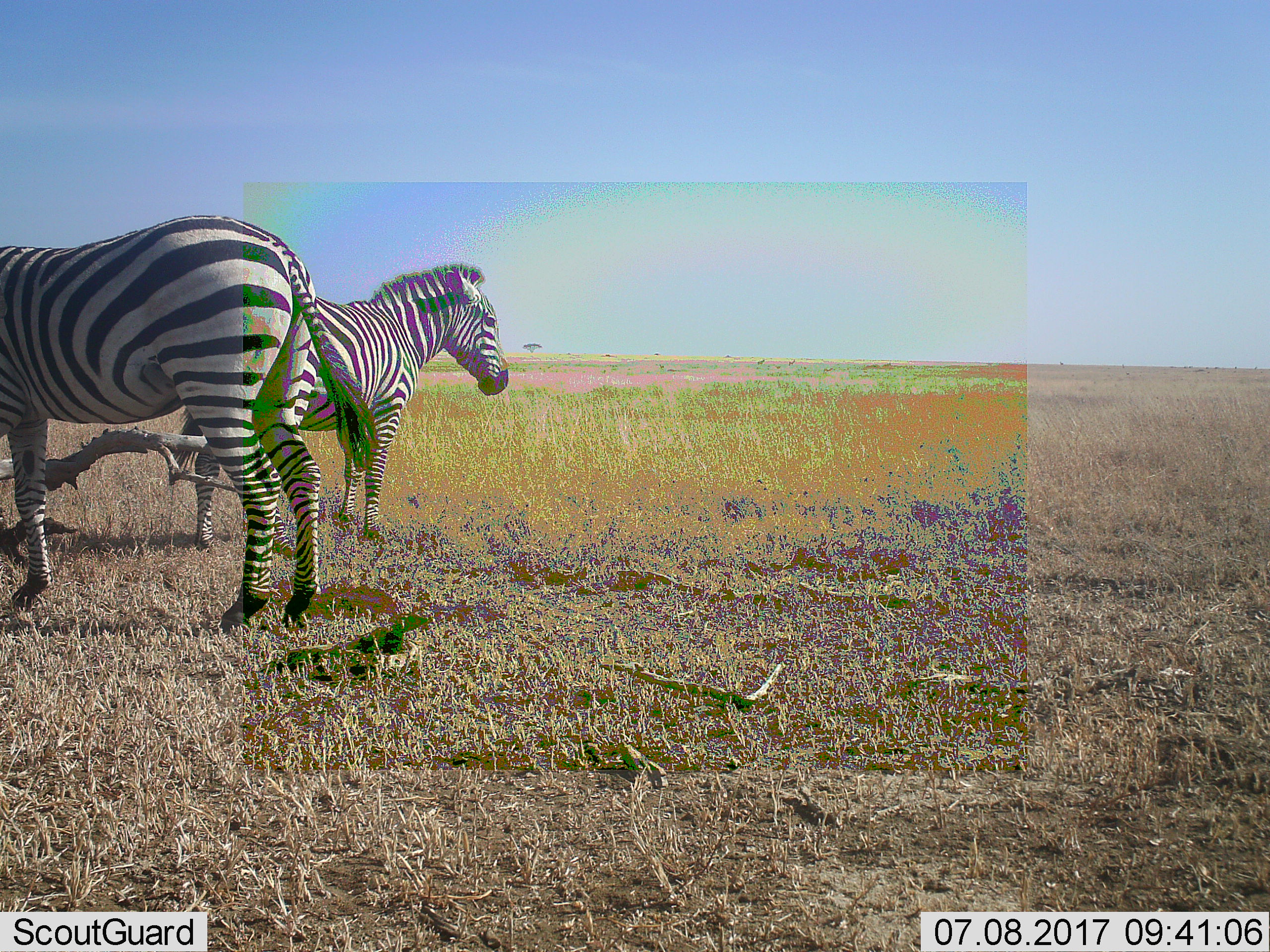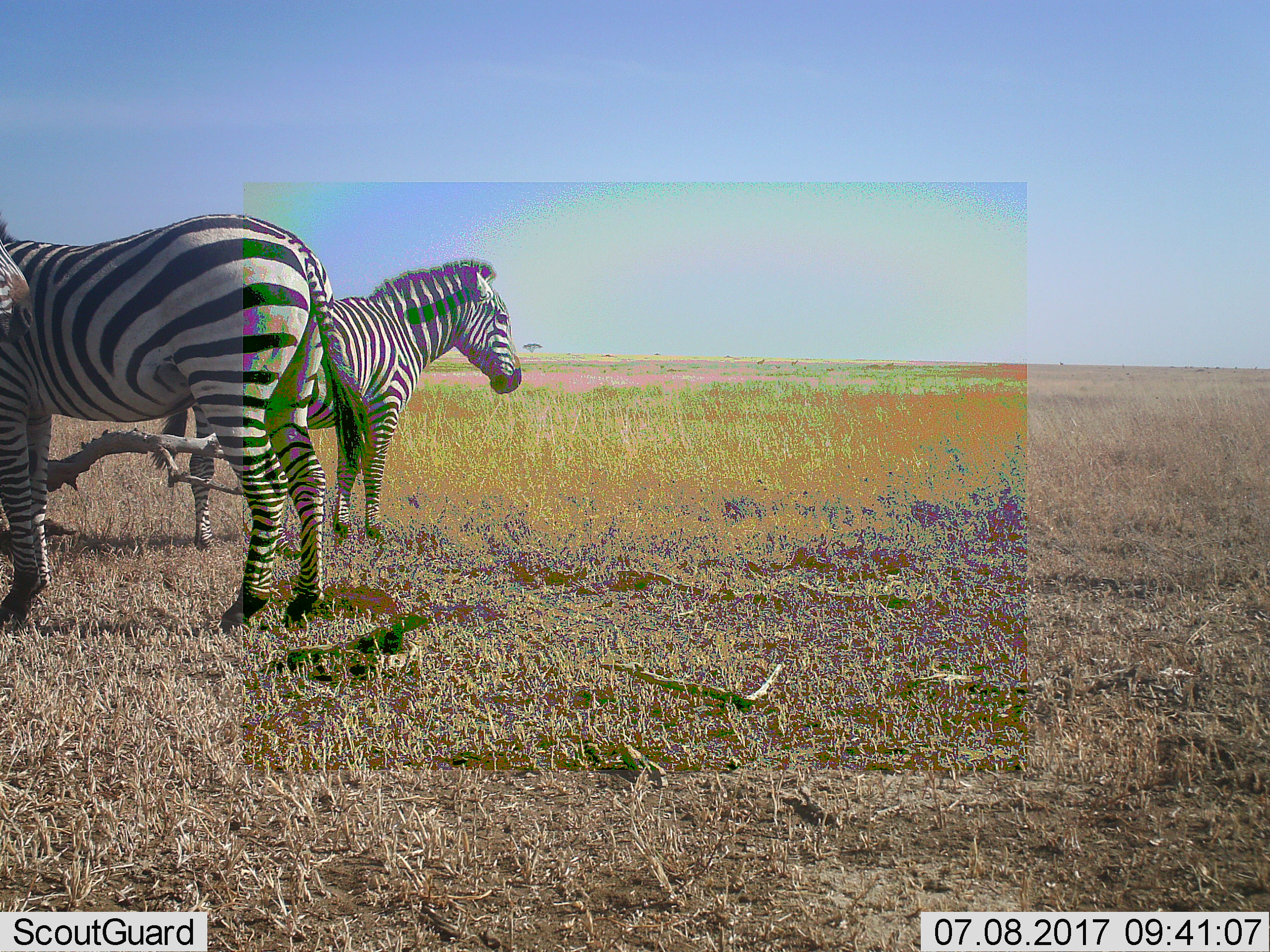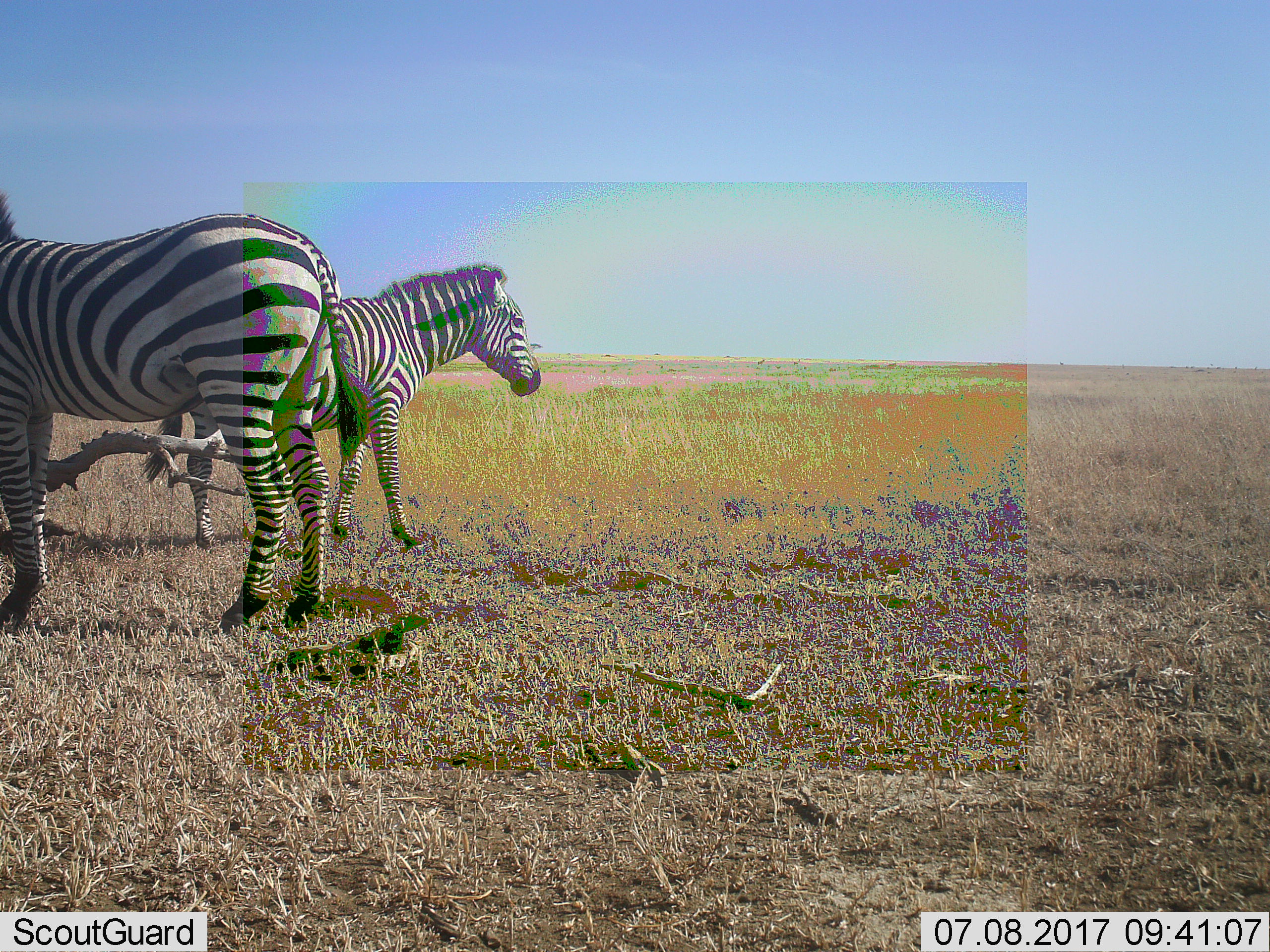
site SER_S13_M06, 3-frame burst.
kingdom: Animalia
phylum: Chordata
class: Mammalia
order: Perissodactyla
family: Equidae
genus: Equus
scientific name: Equus quagga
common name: plains zebra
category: zebraplains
Zebraplains (plains zebra) (Equus quagga), count 2. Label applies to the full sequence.